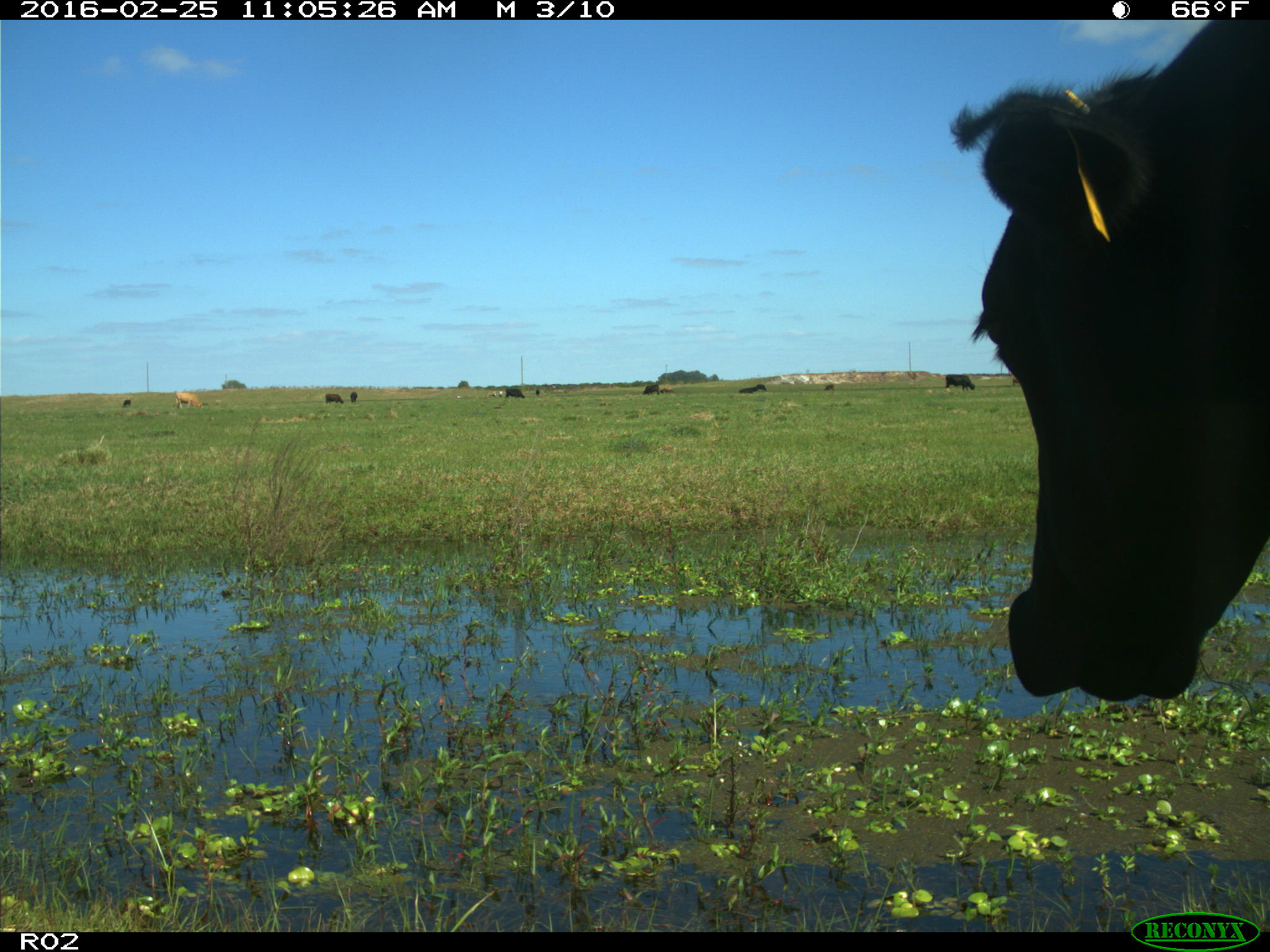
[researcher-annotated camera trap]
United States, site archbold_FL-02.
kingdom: Animalia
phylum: Chordata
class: Mammalia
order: Artiodactyla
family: Bovidae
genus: Bos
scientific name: Bos taurus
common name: domestic cow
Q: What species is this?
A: Bos taurus (domestic cow).